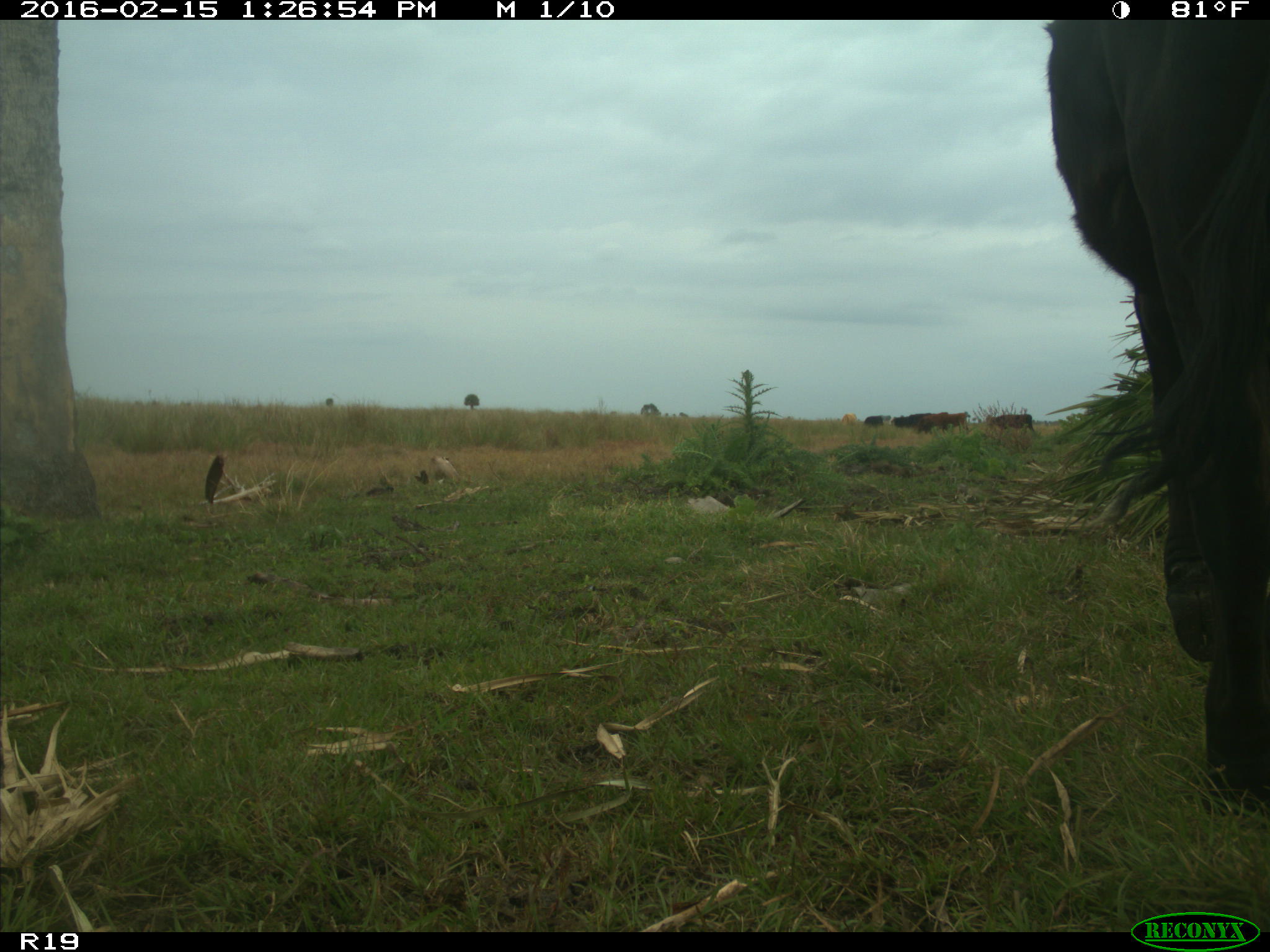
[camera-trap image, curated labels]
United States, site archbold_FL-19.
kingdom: Animalia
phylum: Chordata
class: Mammalia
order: Artiodactyla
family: Bovidae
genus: Bos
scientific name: Bos taurus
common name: domestic cow